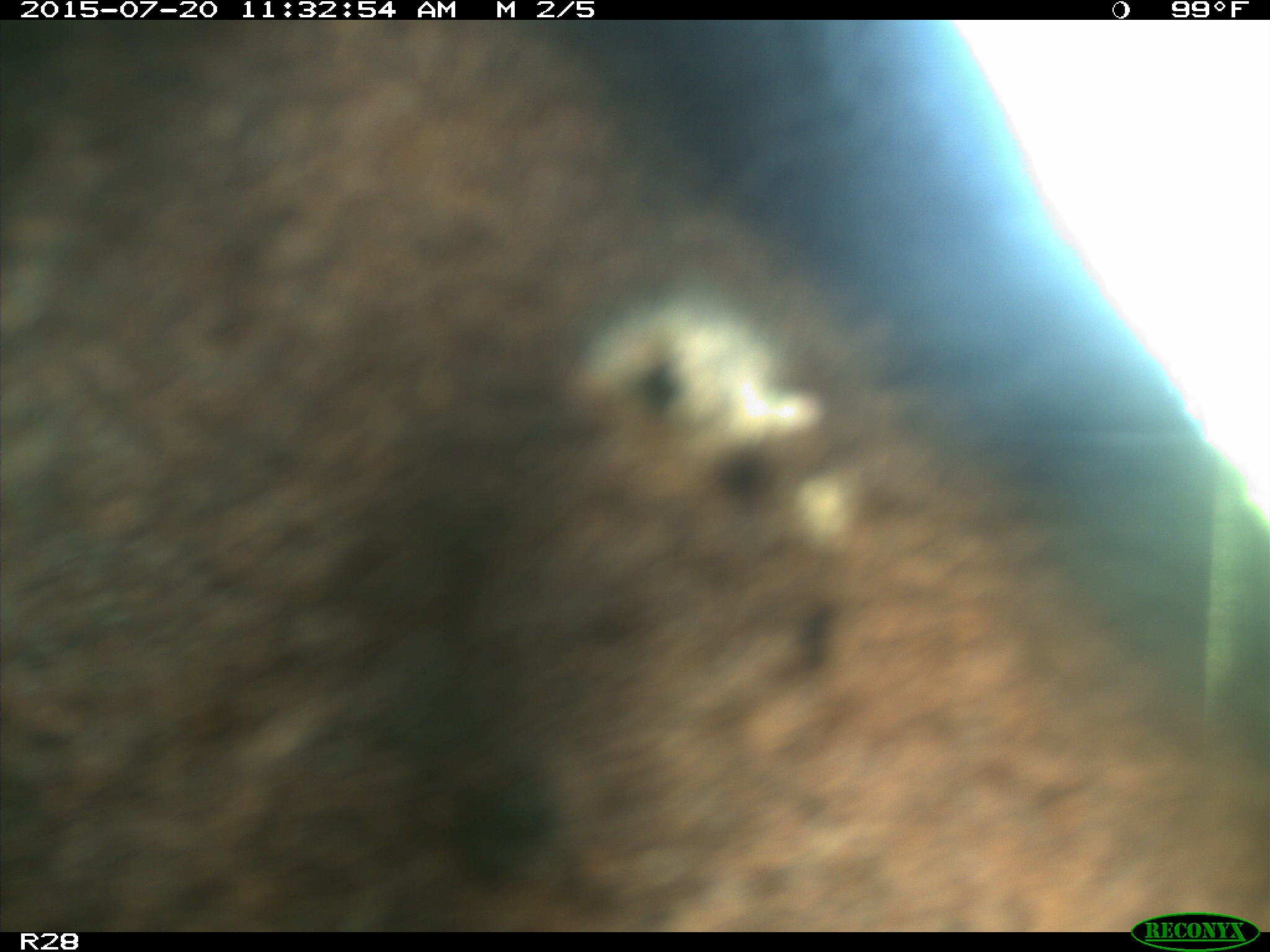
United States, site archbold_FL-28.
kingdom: Animalia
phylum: Chordata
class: Mammalia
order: Artiodactyla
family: Bovidae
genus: Bos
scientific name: Bos taurus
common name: domestic cow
Bos taurus (domestic cow).